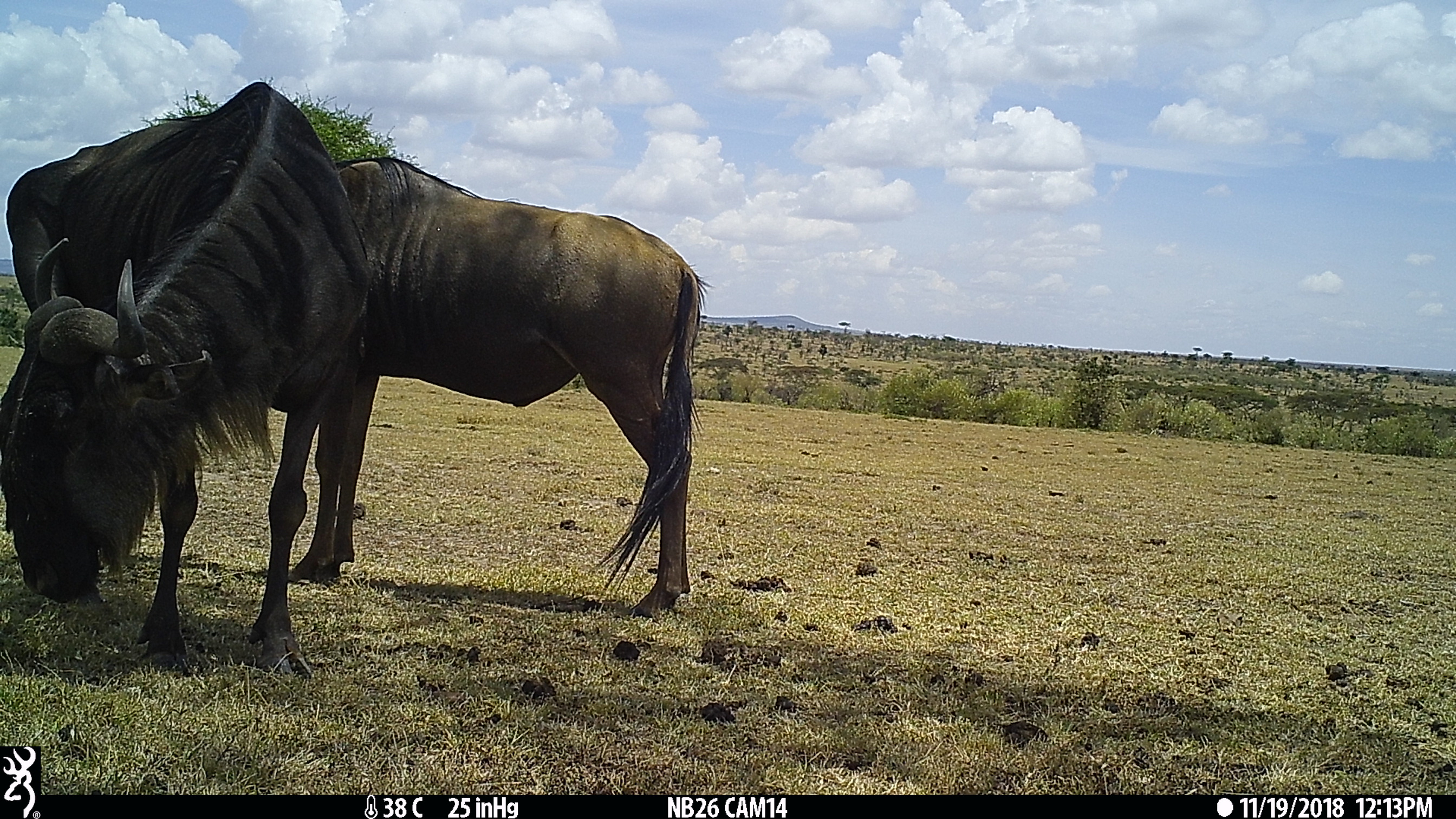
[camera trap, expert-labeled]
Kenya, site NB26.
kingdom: Animalia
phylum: Chordata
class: Mammalia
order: Artiodactyla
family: Bovidae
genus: Connochaetes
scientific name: Connochaetes taurinus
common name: blue wildebeest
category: wildebeest